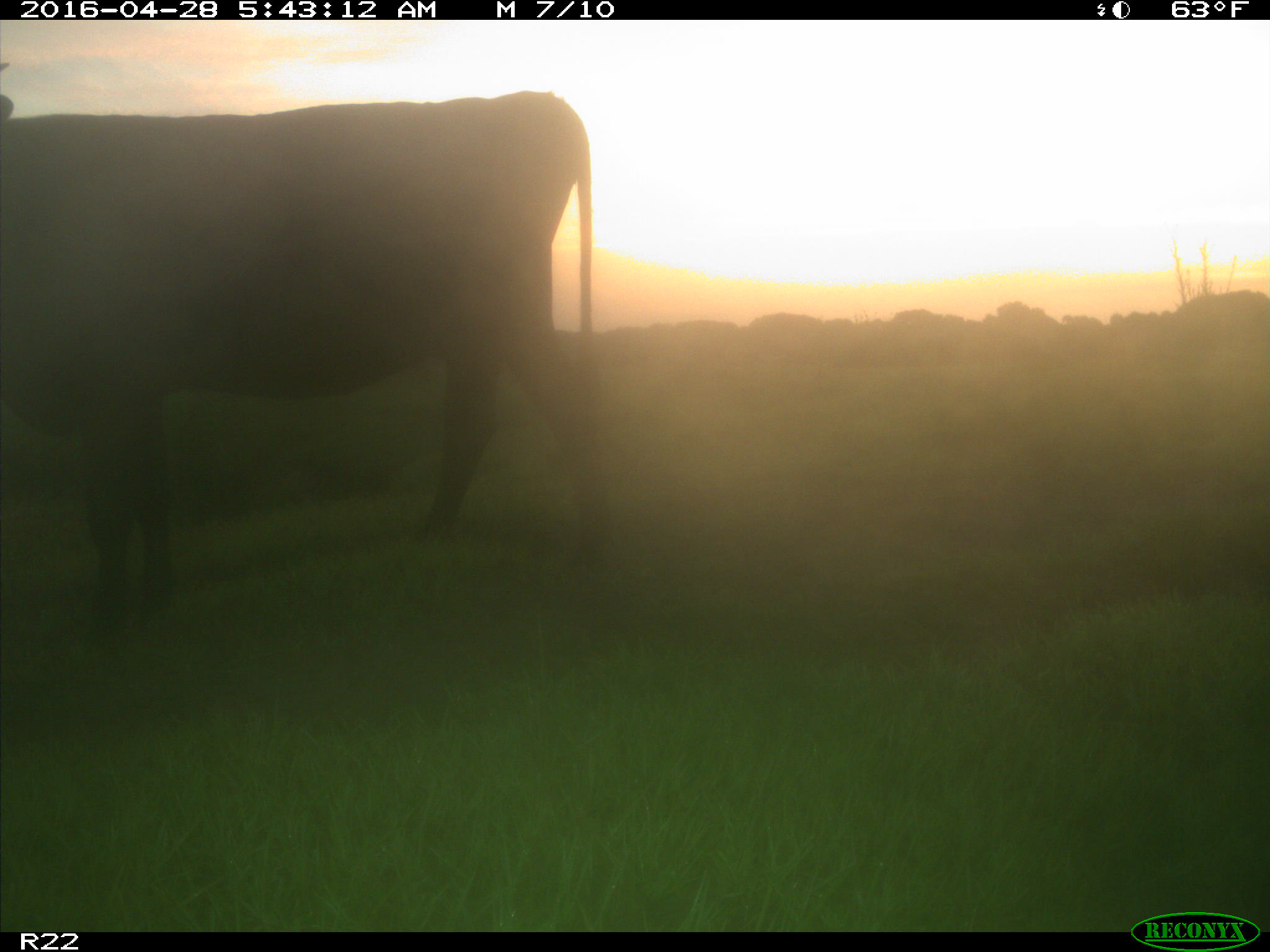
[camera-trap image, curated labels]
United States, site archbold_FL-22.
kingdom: Animalia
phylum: Chordata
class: Mammalia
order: Artiodactyla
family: Bovidae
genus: Bos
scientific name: Bos taurus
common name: domestic cow